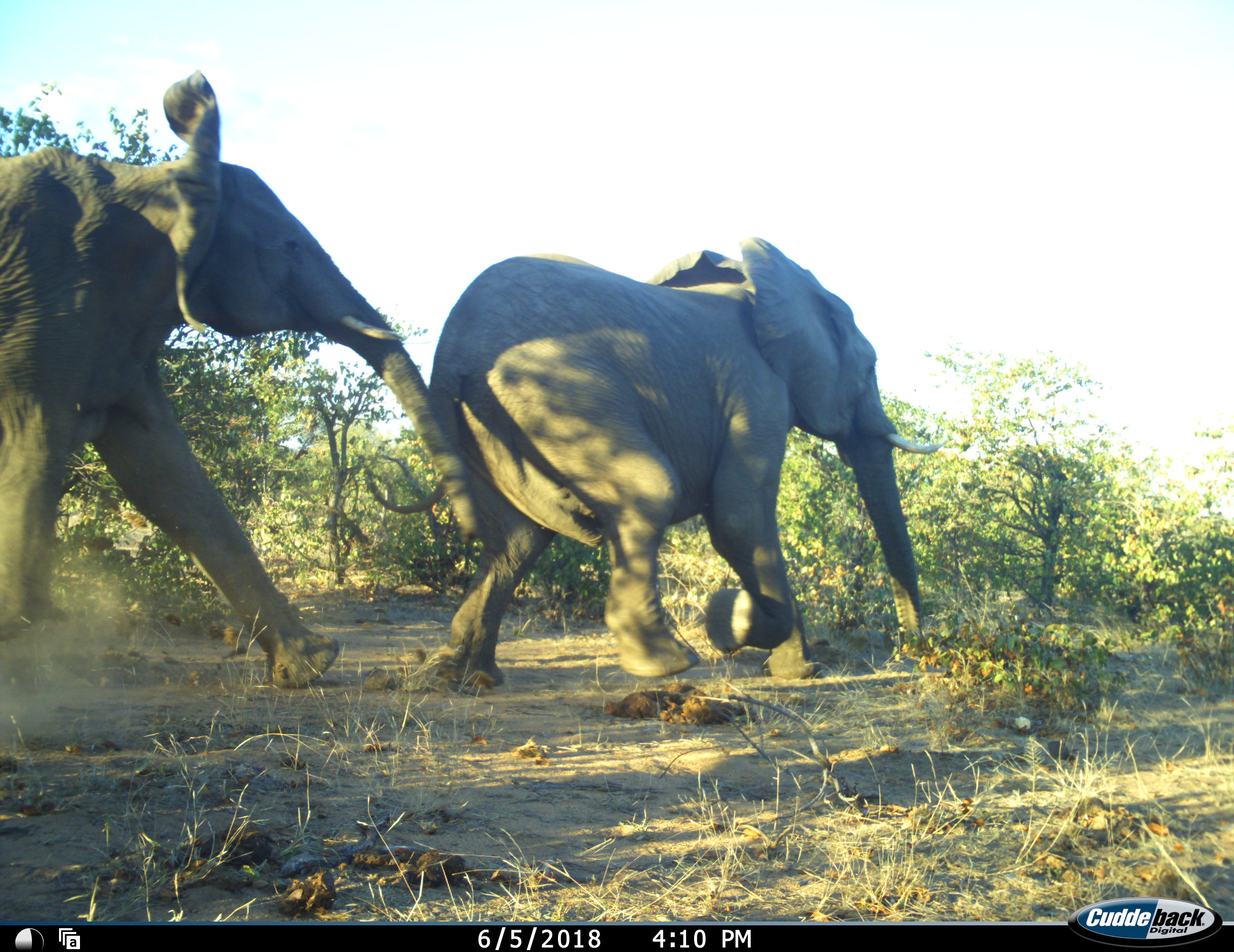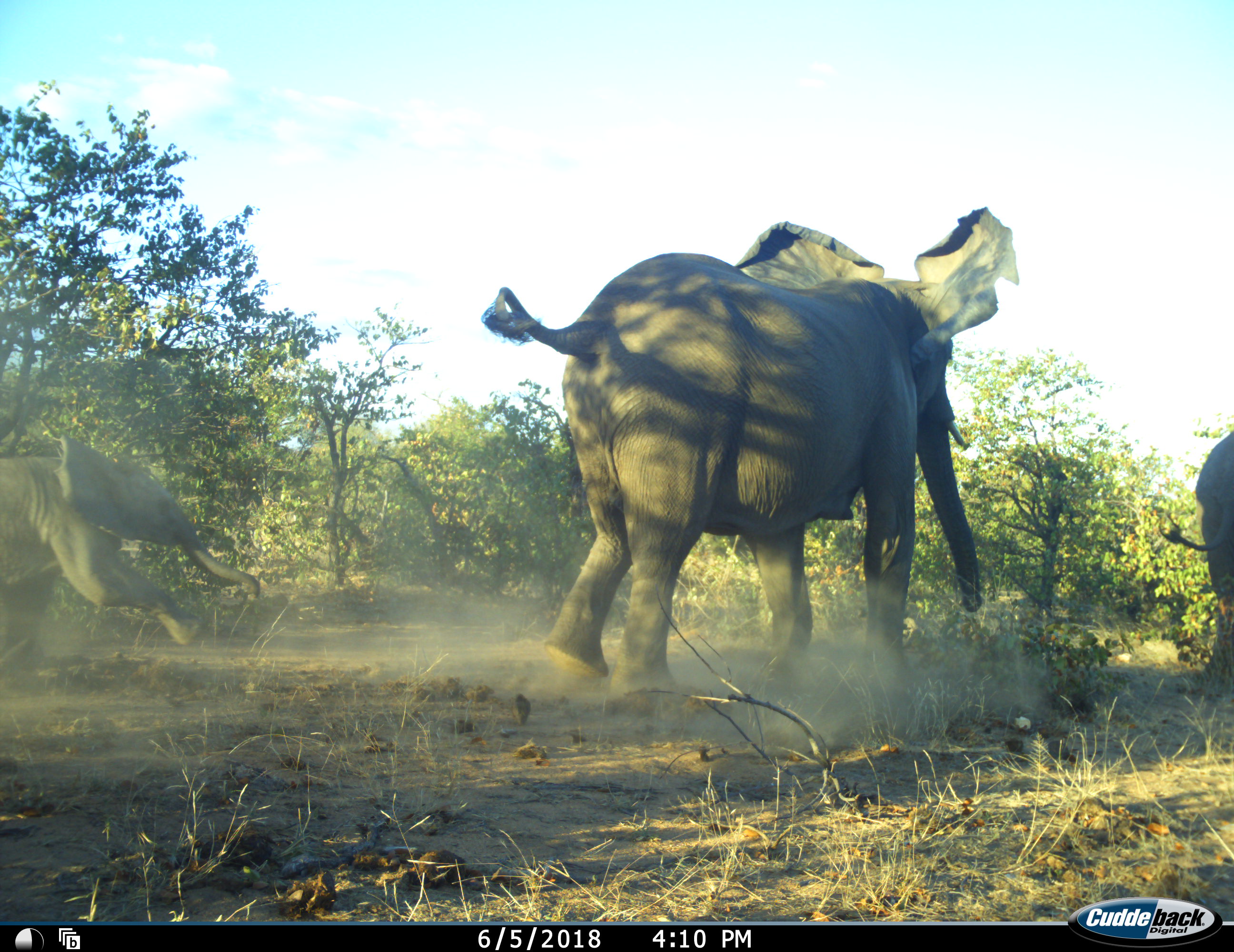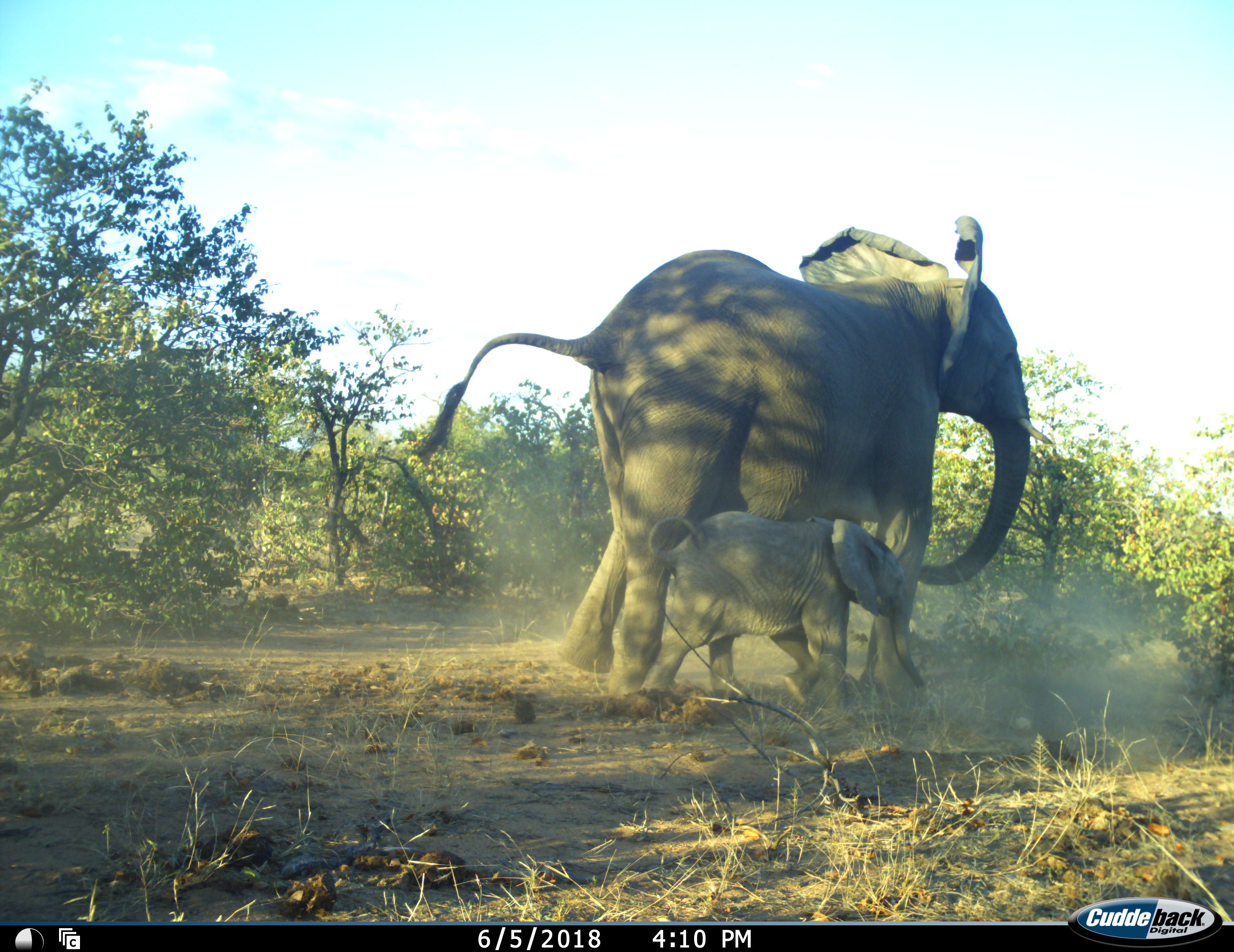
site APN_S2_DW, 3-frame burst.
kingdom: Animalia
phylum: Chordata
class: Mammalia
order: Proboscidea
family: Elephantidae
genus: Loxodonta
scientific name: Loxodonta africana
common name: african bush elephant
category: elephant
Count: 3.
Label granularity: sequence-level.